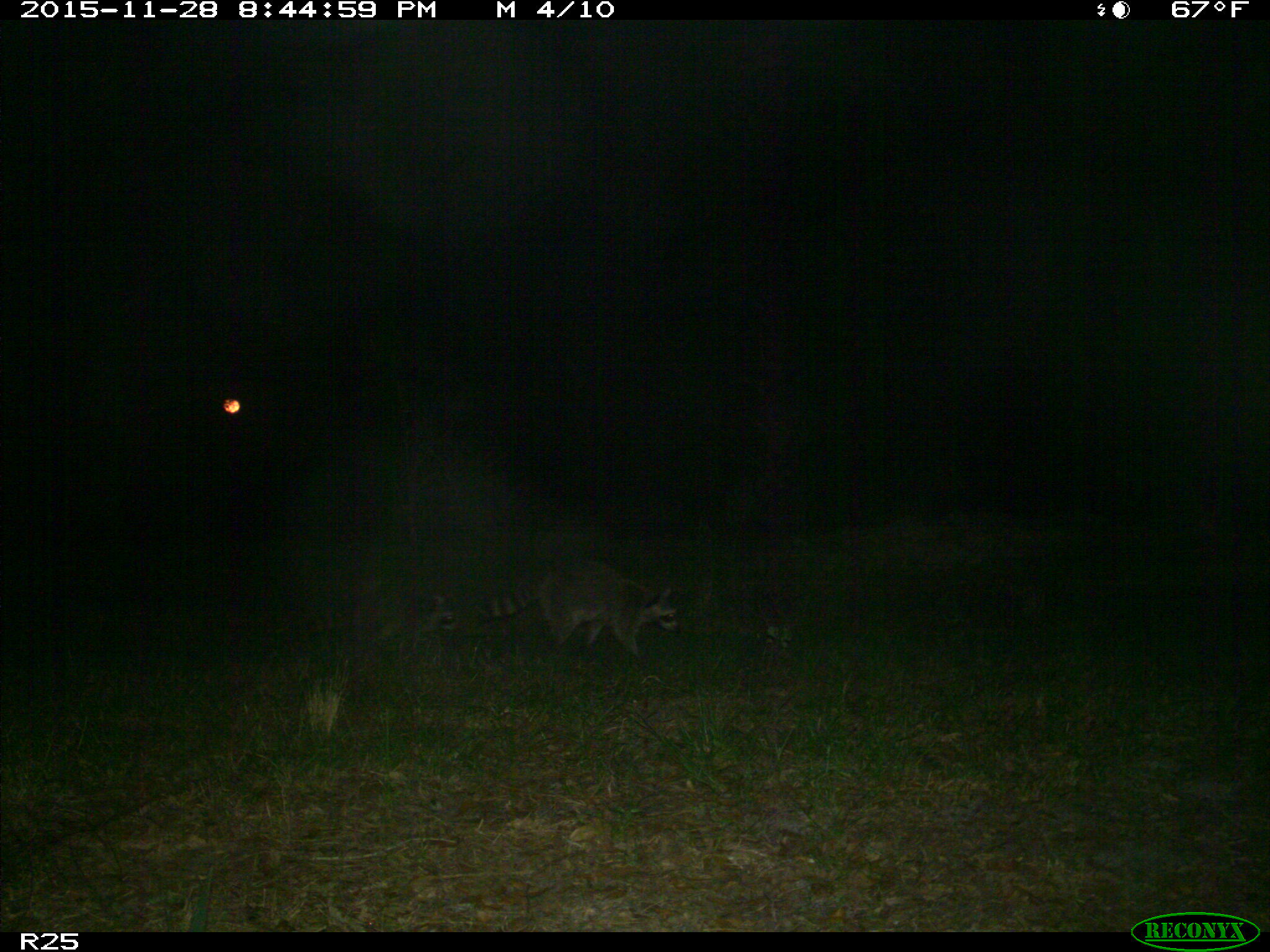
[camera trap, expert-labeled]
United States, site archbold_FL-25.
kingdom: Animalia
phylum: Chordata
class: Mammalia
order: Carnivora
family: Procyonidae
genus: Procyon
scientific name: Procyon lotor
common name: common raccoon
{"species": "Procyon lotor (common raccoon)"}